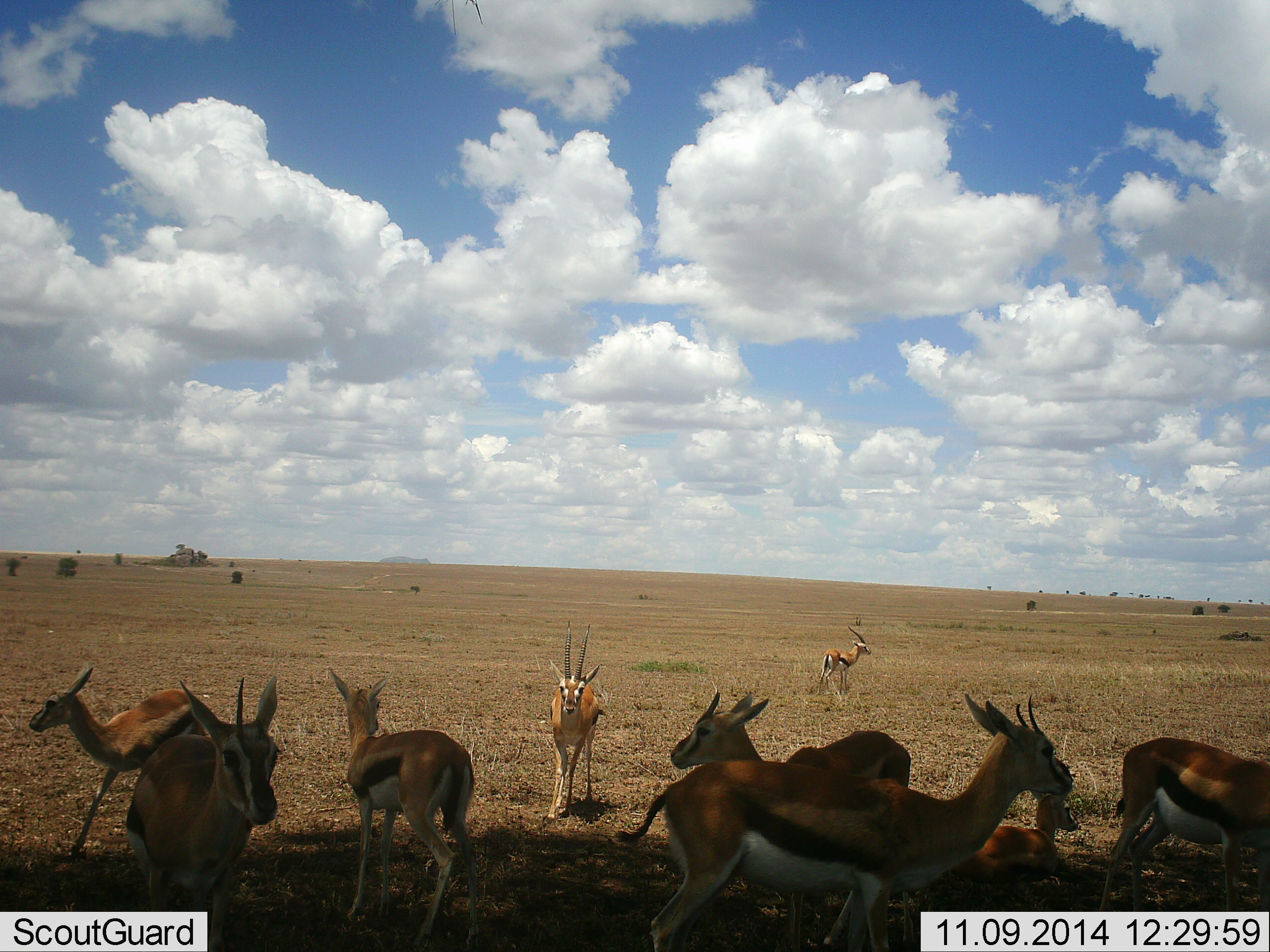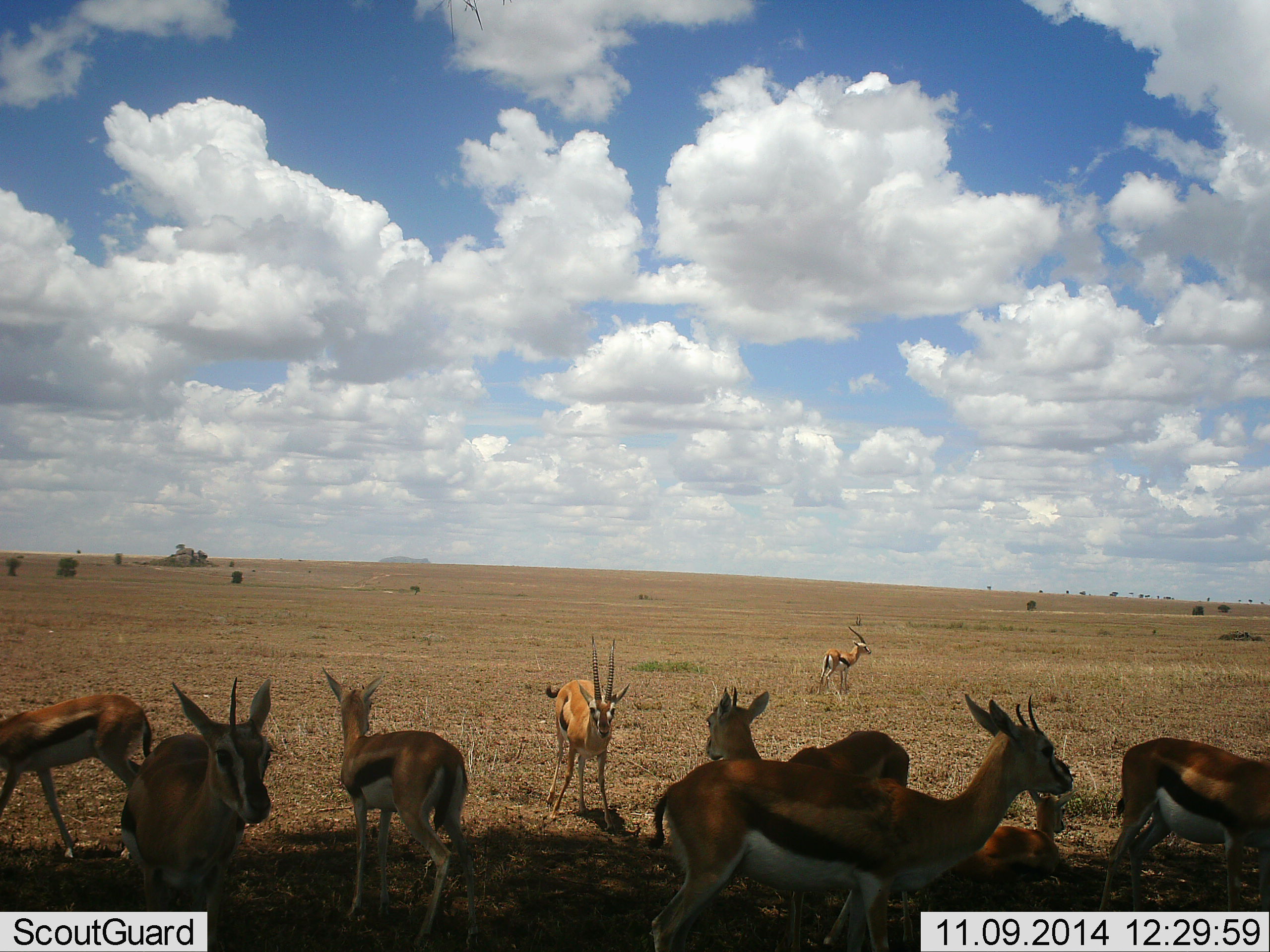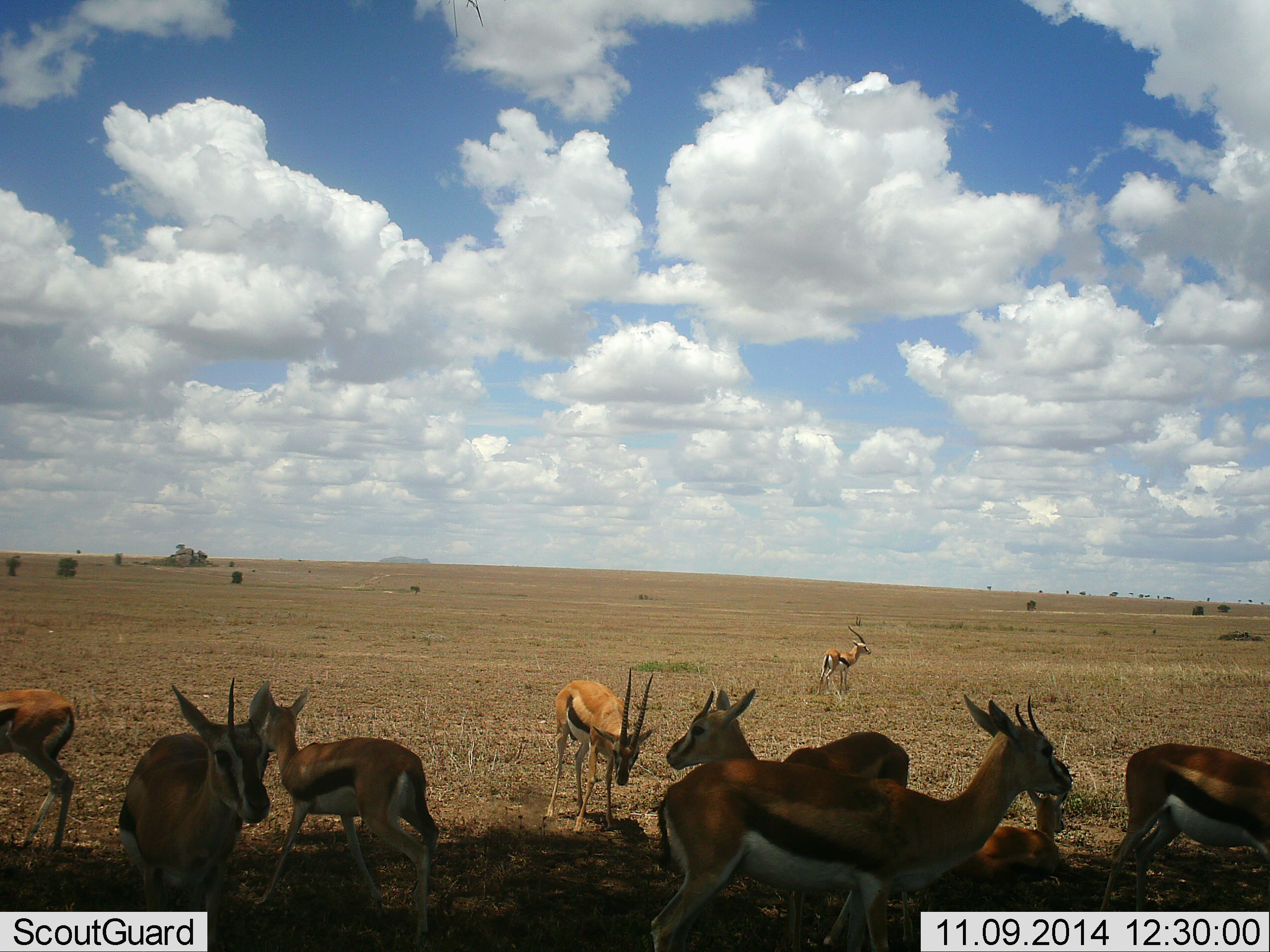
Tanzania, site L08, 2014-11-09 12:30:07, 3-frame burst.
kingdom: Animalia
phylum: Chordata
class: Mammalia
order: Artiodactyla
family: Bovidae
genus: Eudorcas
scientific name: Eudorcas thomsonii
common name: thomson's gazelle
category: gazellethomsons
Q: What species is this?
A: Gazellethomsons (thomson's gazelle) (Eudorcas thomsonii).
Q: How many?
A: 9.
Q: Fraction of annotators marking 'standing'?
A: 70%.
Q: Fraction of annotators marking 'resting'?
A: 90%.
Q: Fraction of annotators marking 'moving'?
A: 20%.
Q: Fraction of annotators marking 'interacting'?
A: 10%.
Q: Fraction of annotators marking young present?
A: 20%.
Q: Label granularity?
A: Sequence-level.